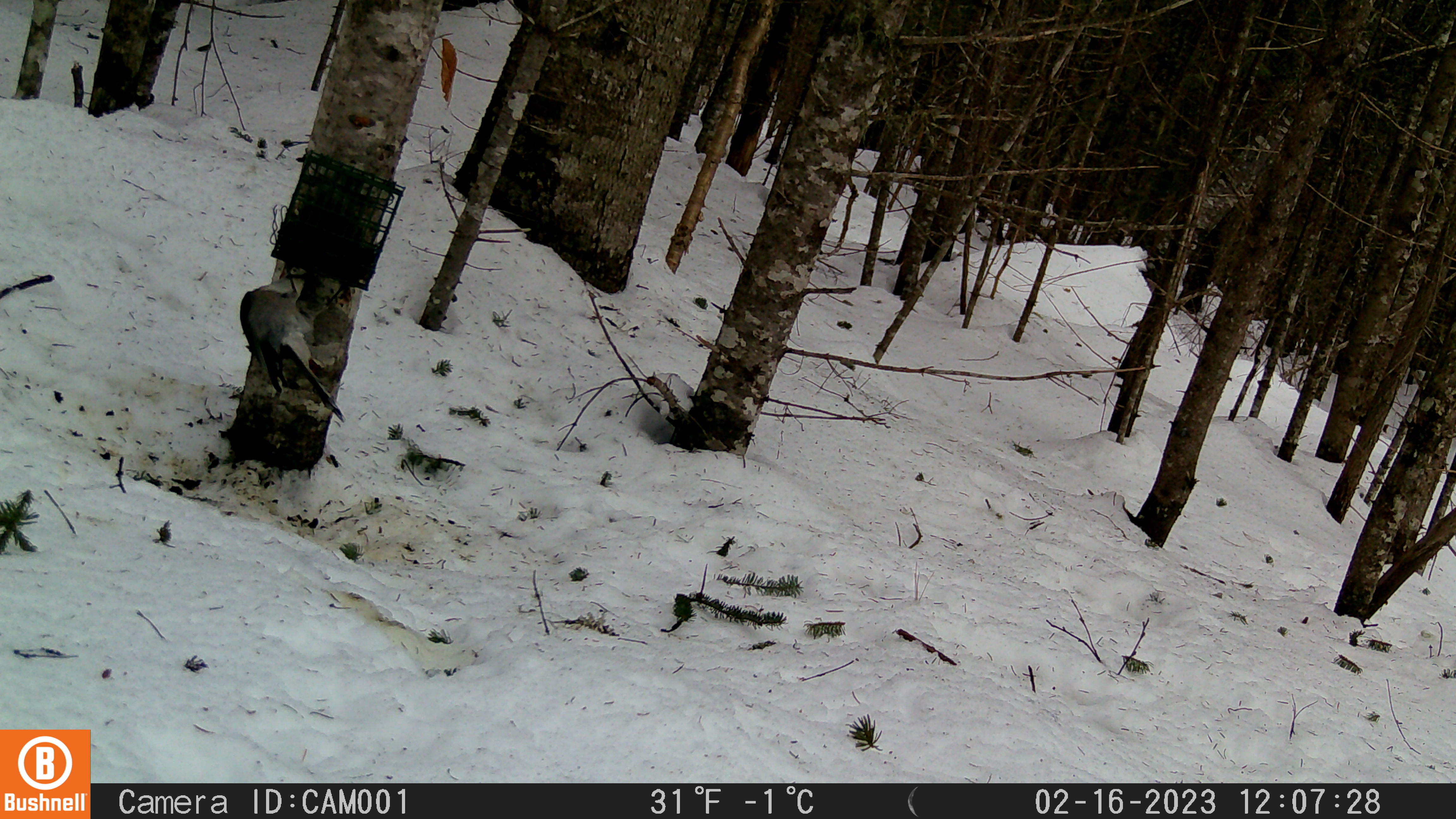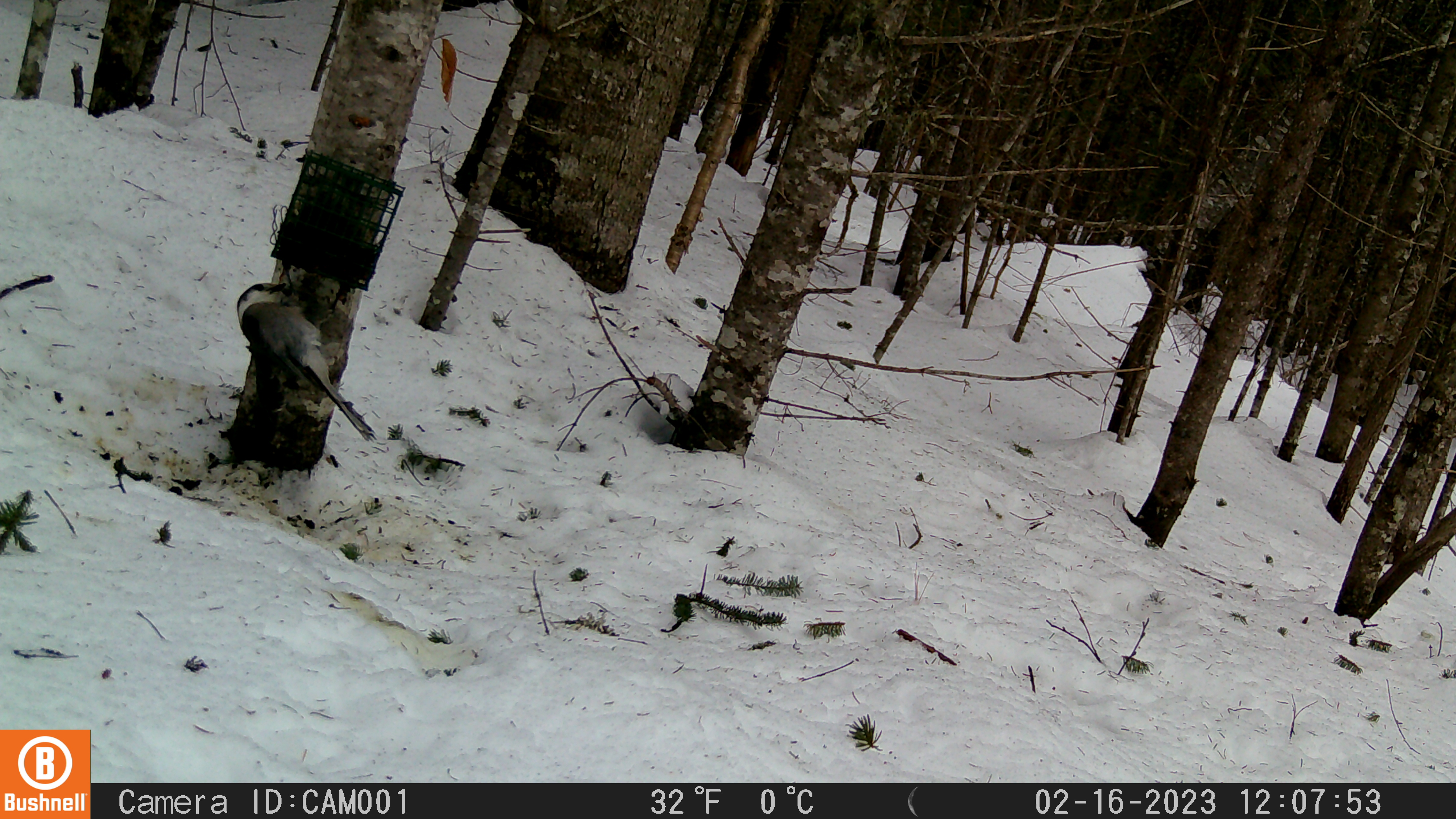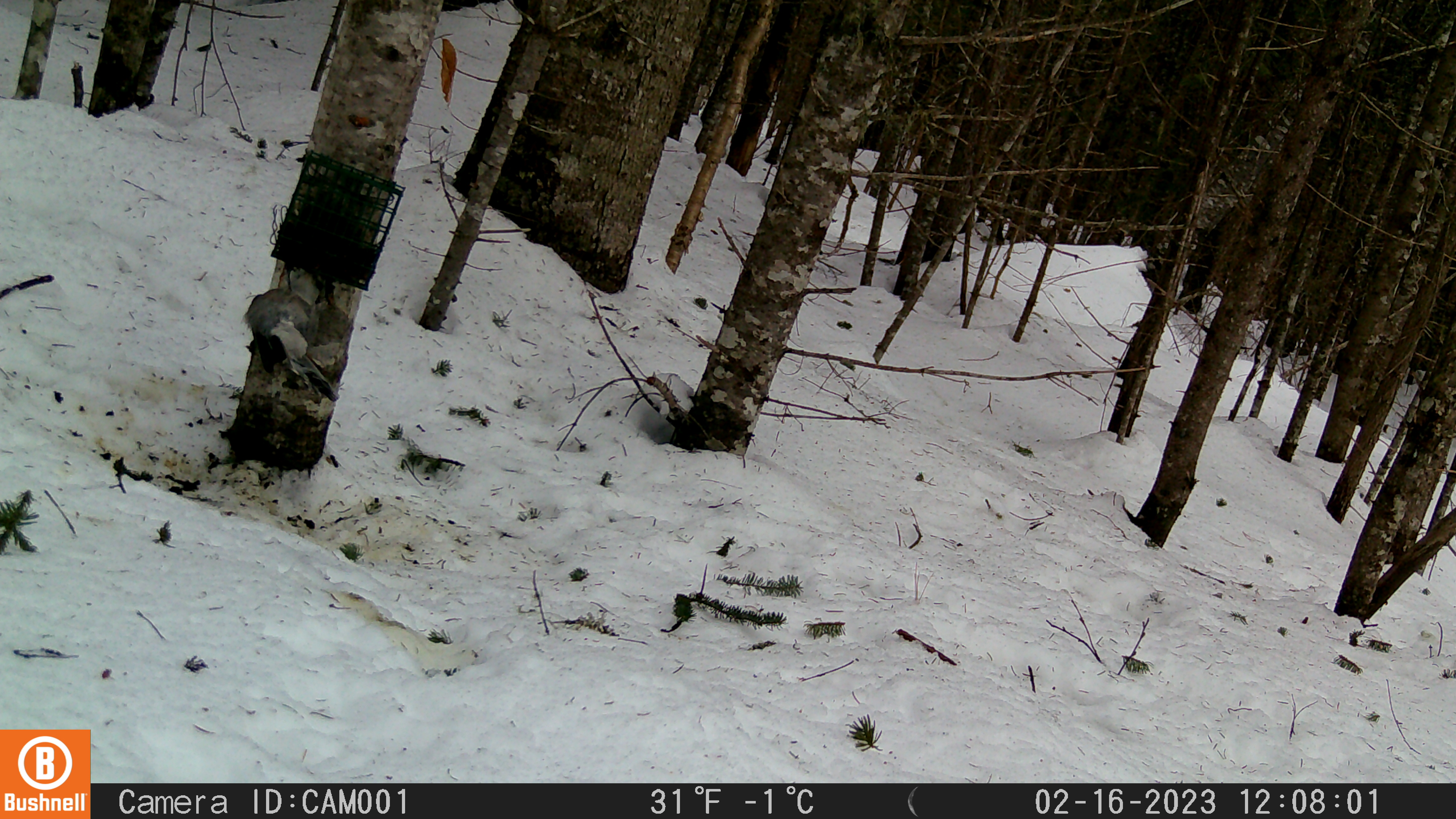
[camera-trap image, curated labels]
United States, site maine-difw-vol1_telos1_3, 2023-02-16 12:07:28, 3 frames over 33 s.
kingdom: Animalia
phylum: Chordata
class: Aves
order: Passeriformes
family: Corvidae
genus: Perisoreus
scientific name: Perisoreus canadensis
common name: canada jay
Canada jay (Perisoreus canadensis).